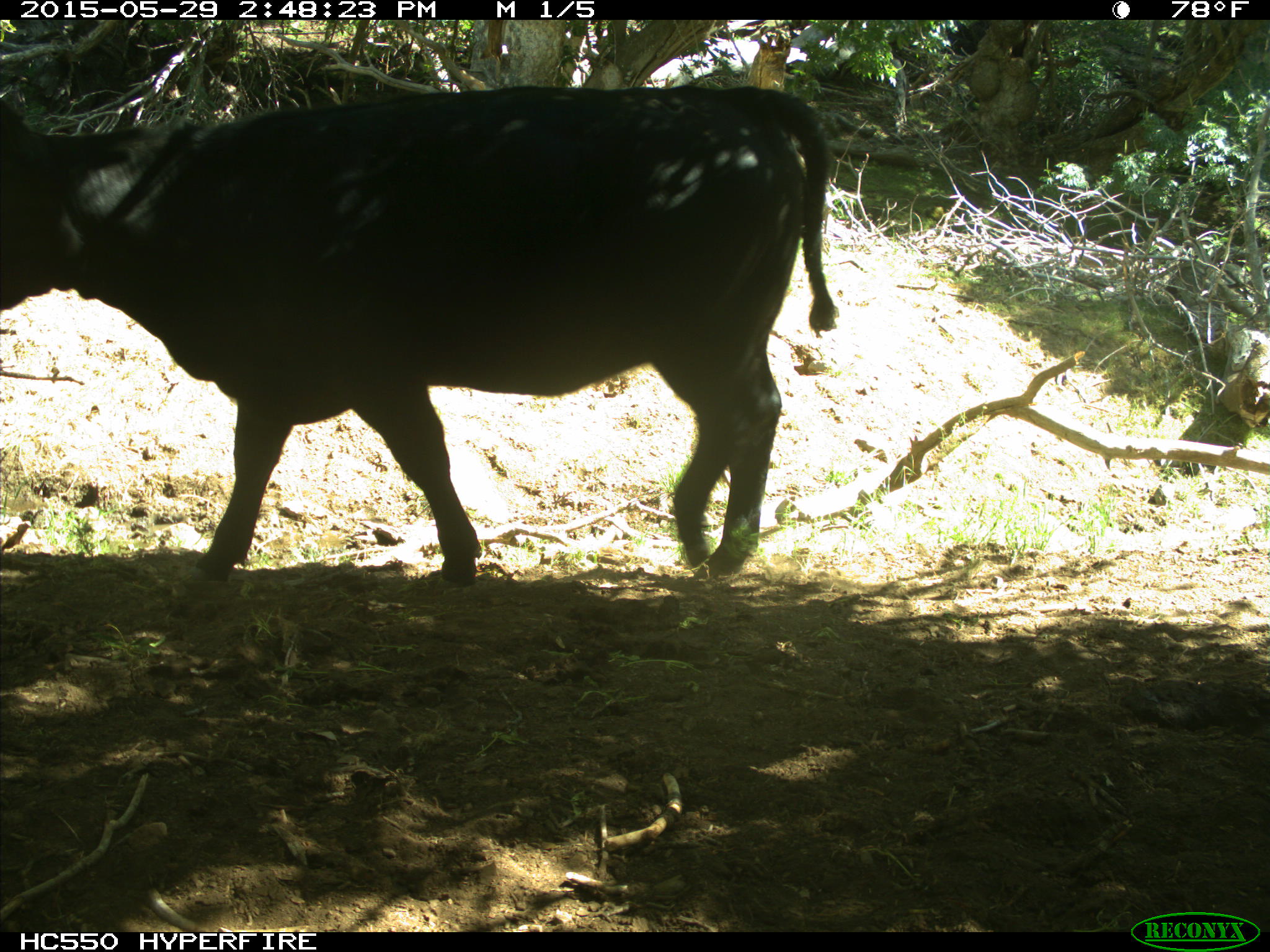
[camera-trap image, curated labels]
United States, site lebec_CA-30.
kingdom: Animalia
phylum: Chordata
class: Mammalia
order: Artiodactyla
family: Bovidae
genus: Bos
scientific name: Bos taurus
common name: domestic cow